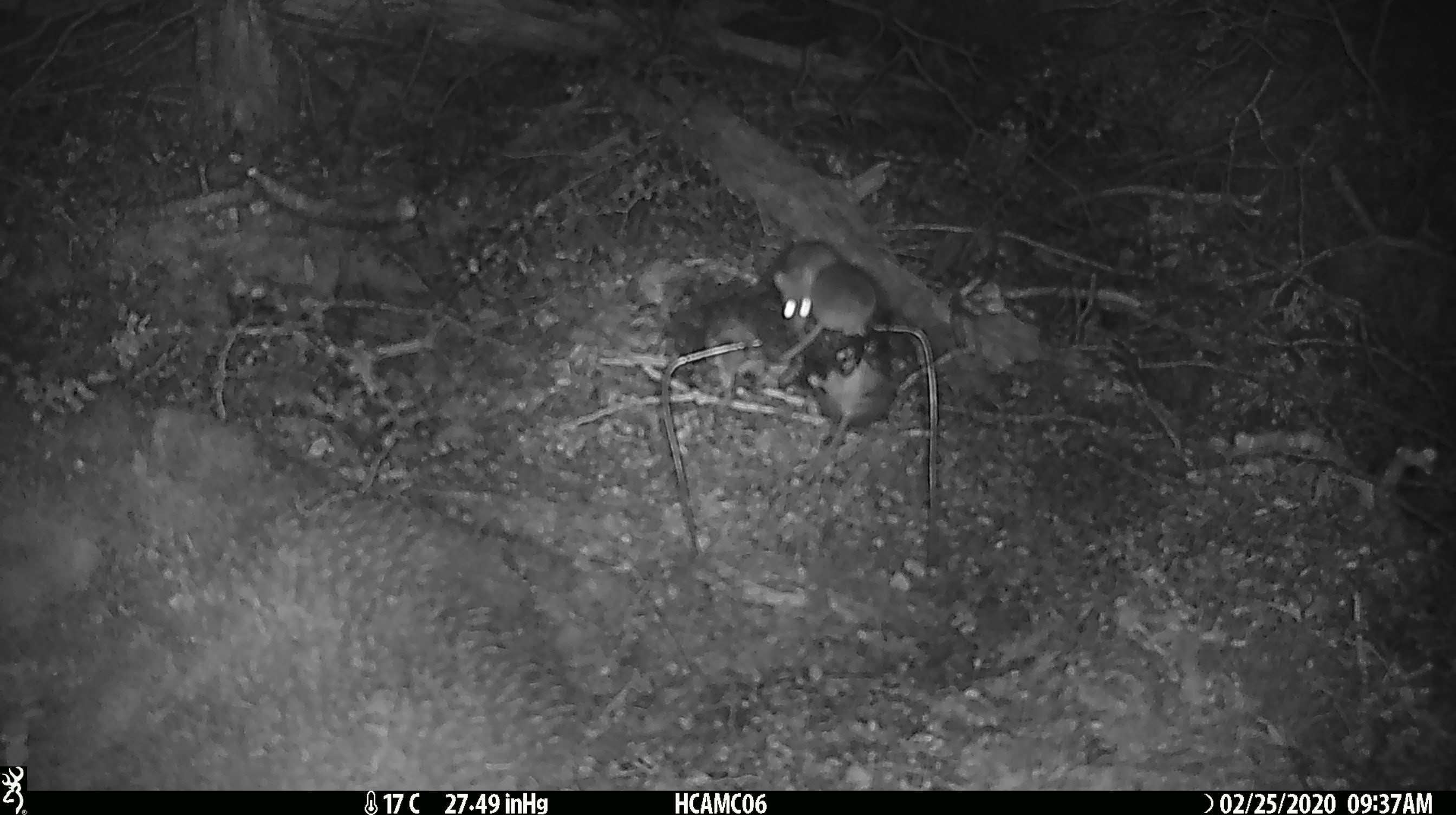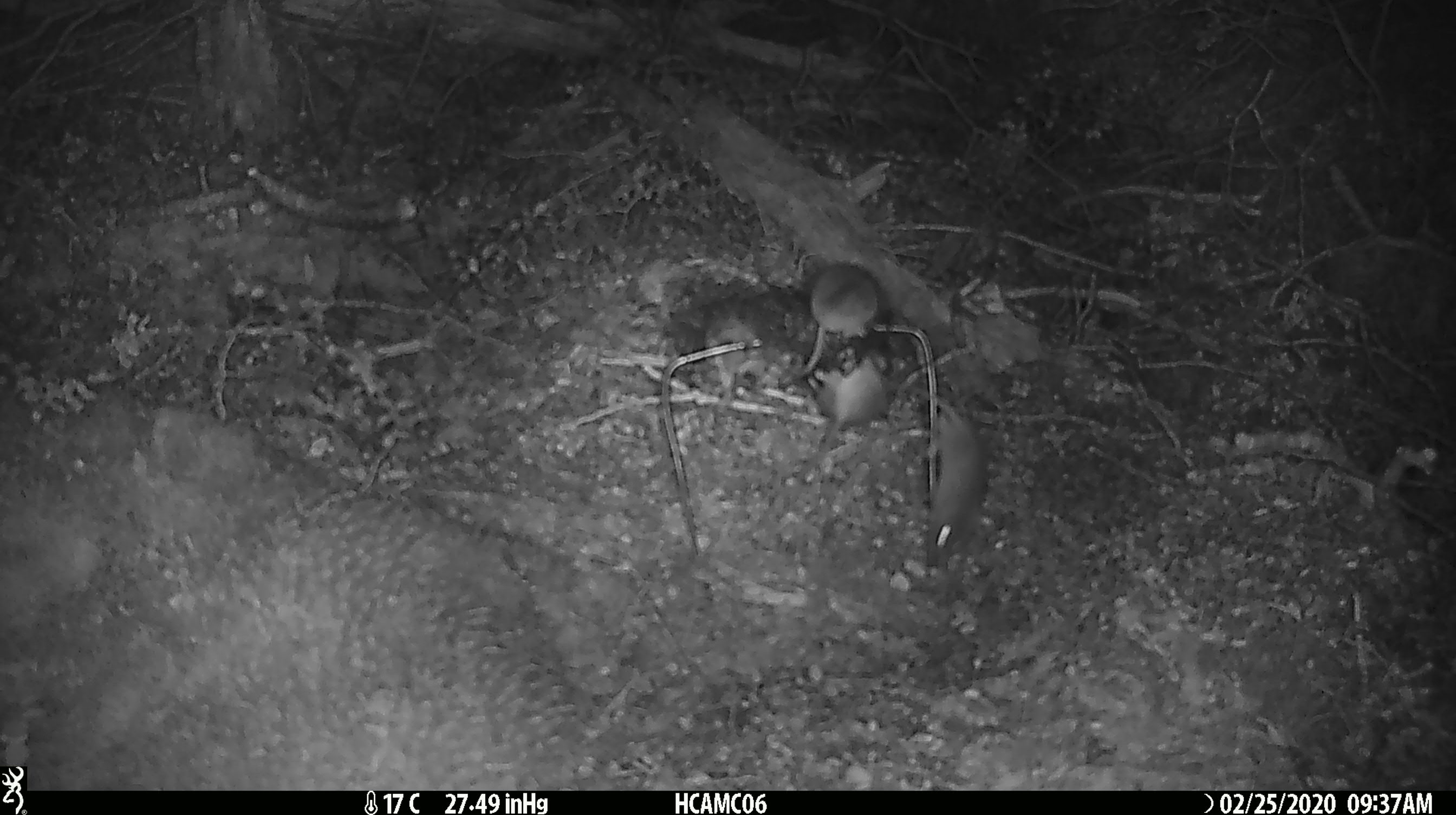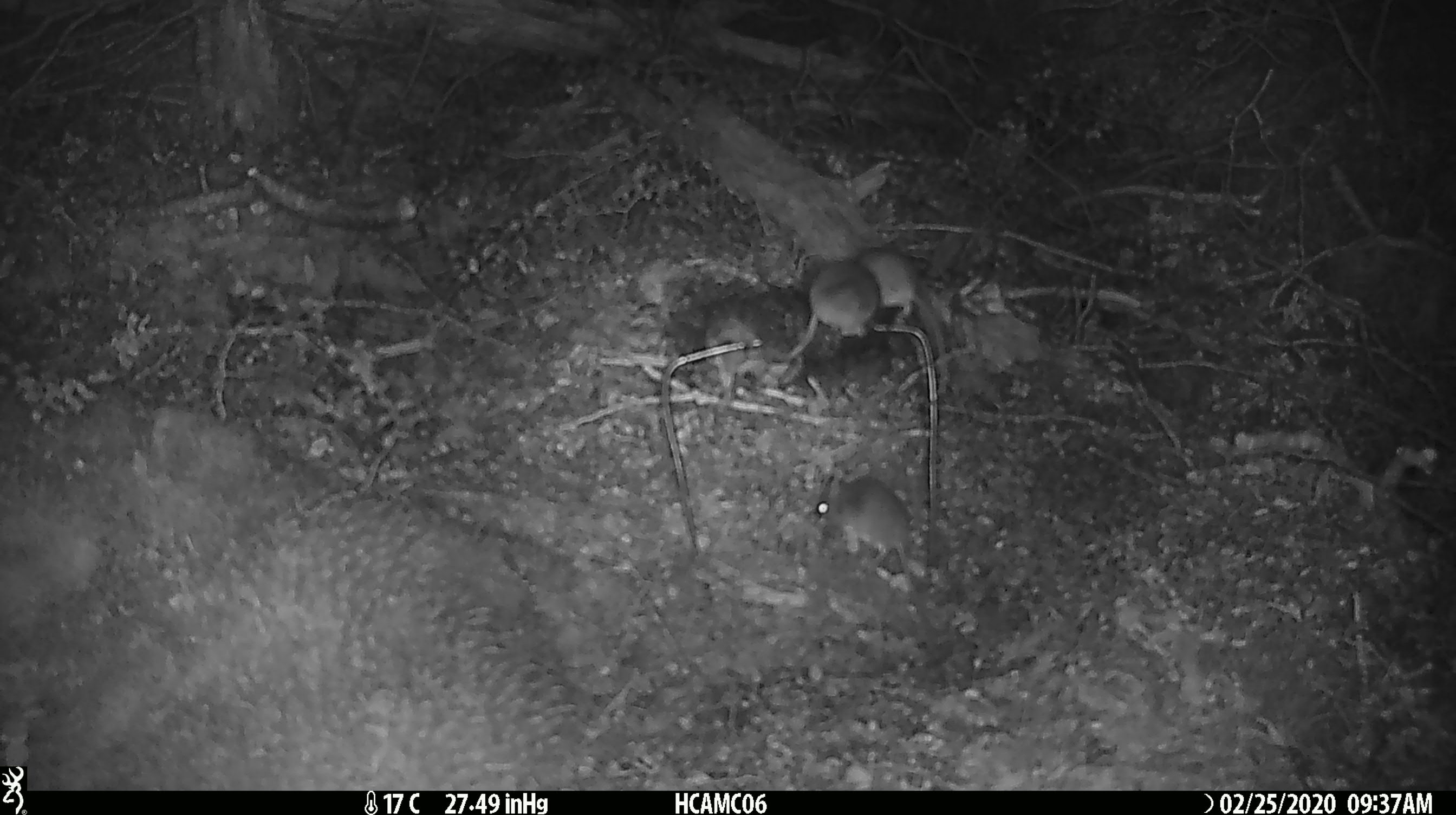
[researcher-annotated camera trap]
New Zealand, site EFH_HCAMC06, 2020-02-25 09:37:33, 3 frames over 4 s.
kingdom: Animalia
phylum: Chordata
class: Mammalia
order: Rodentia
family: Muridae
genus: Mus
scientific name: Mus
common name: mouse